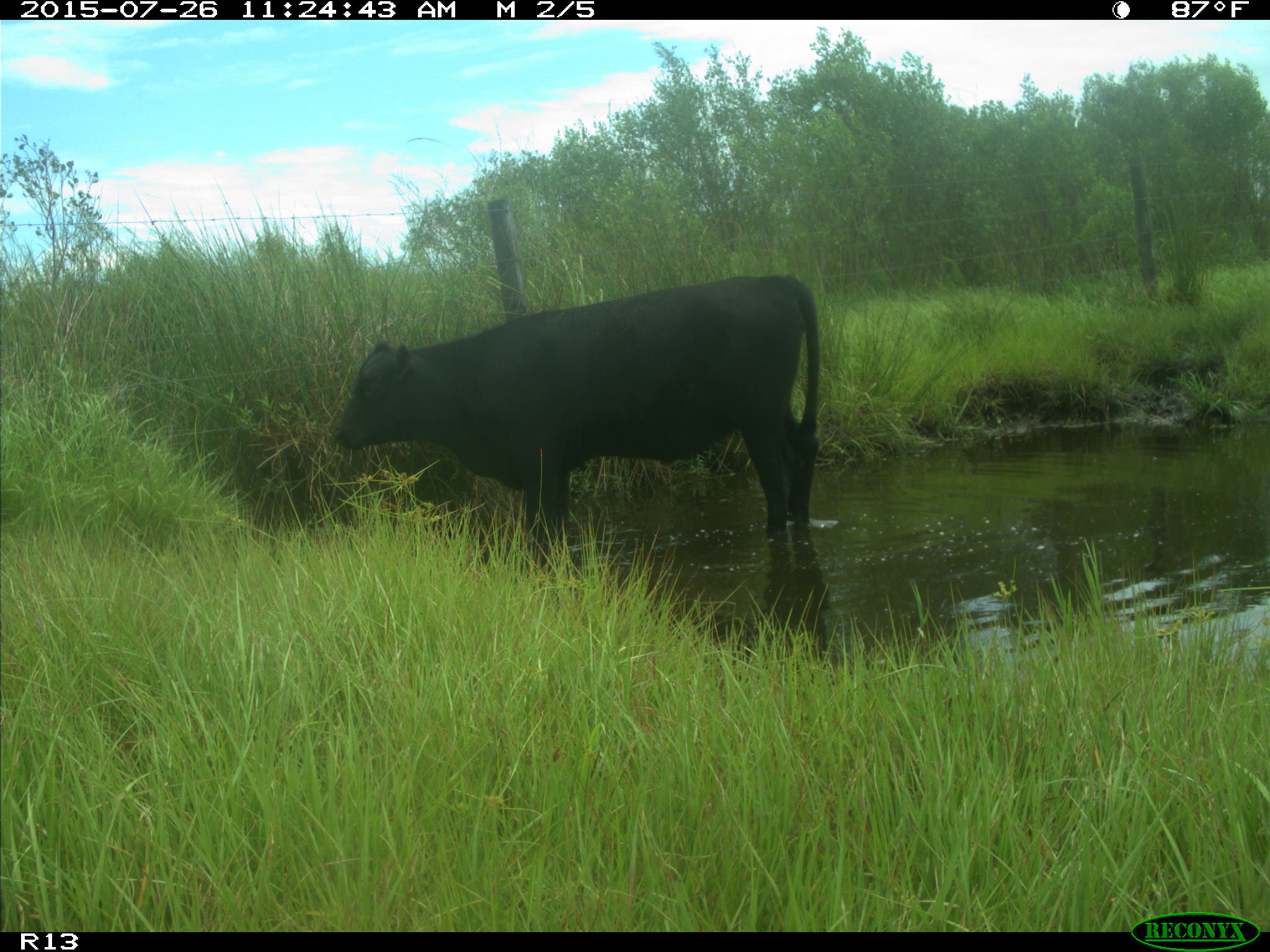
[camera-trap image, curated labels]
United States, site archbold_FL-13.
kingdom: Animalia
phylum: Chordata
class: Mammalia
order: Artiodactyla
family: Bovidae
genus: Bos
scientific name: Bos taurus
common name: domestic cow